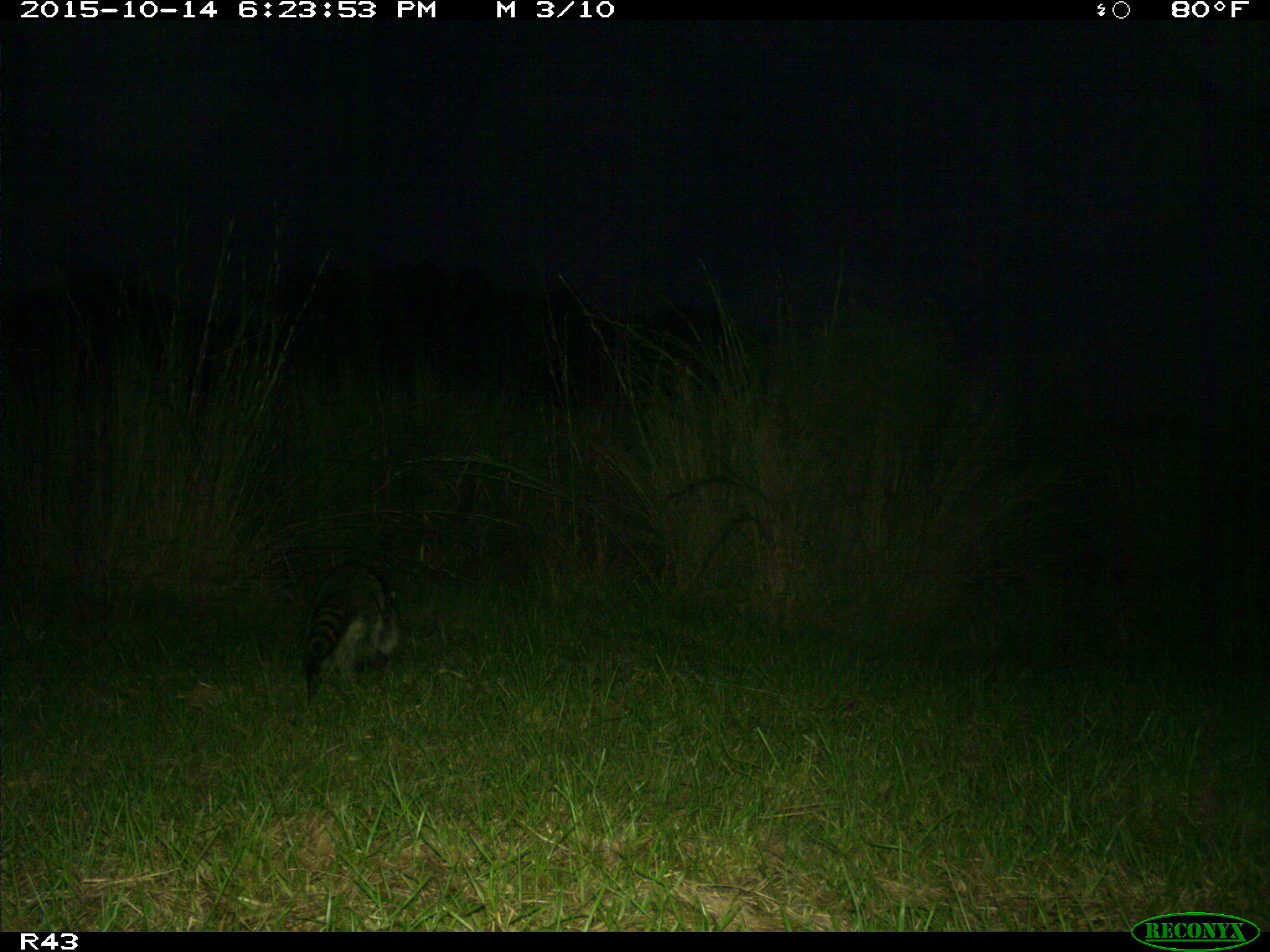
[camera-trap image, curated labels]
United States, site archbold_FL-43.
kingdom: Animalia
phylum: Chordata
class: Mammalia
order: Carnivora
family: Procyonidae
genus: Procyon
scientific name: Procyon lotor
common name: common raccoon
Procyon lotor (common raccoon).